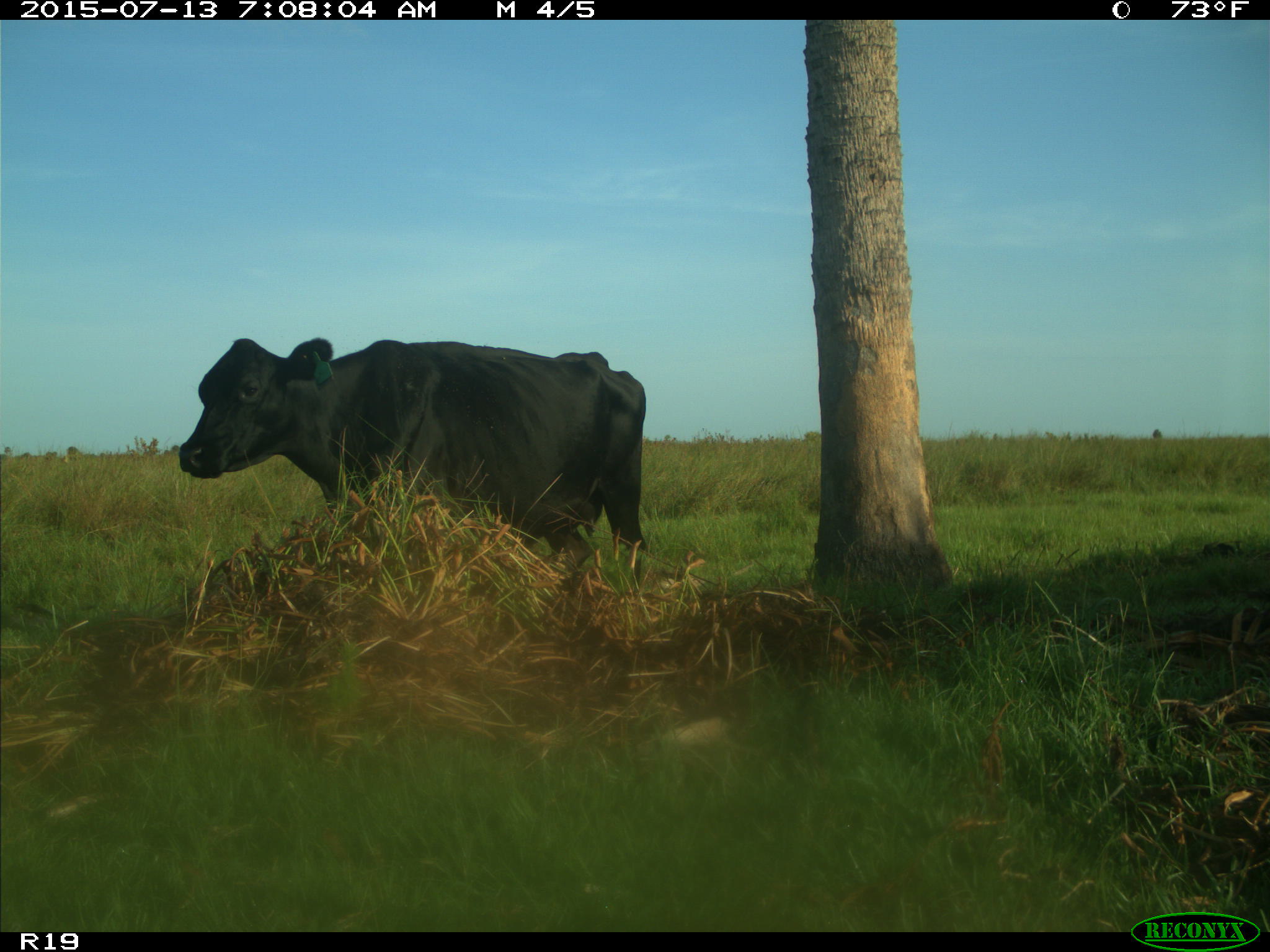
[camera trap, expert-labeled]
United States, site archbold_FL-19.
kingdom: Animalia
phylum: Chordata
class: Mammalia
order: Artiodactyla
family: Bovidae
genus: Bos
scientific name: Bos taurus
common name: domestic cow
Bos taurus (domestic cow).